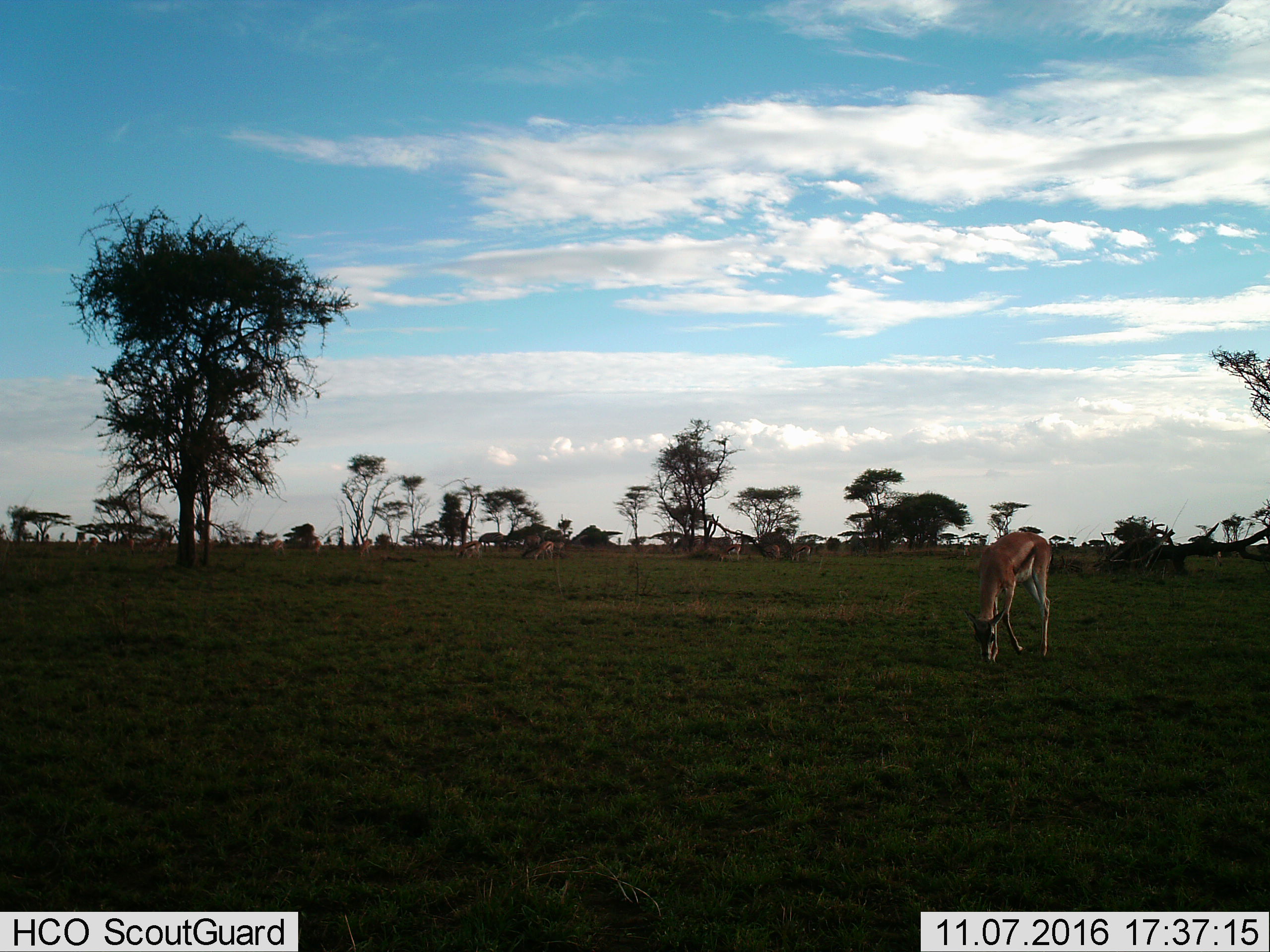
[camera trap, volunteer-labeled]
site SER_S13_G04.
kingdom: Animalia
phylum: Chordata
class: Mammalia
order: Artiodactyla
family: Bovidae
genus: Eudorcas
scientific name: Eudorcas thomsonii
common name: thomson's gazelle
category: gazellethomsons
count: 10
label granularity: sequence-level